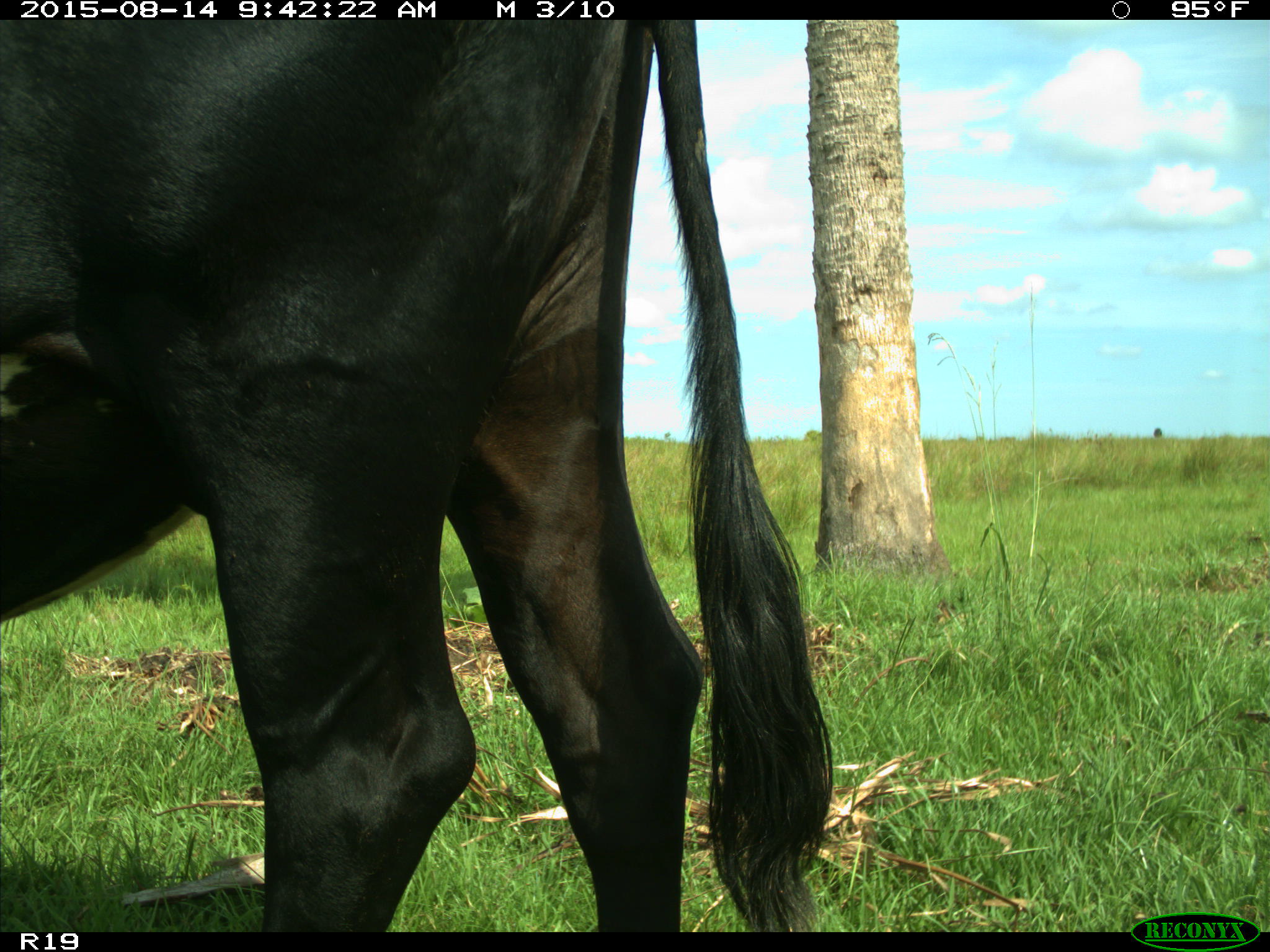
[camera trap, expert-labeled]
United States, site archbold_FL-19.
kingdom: Animalia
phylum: Chordata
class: Mammalia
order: Artiodactyla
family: Bovidae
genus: Bos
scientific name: Bos taurus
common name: domestic cow